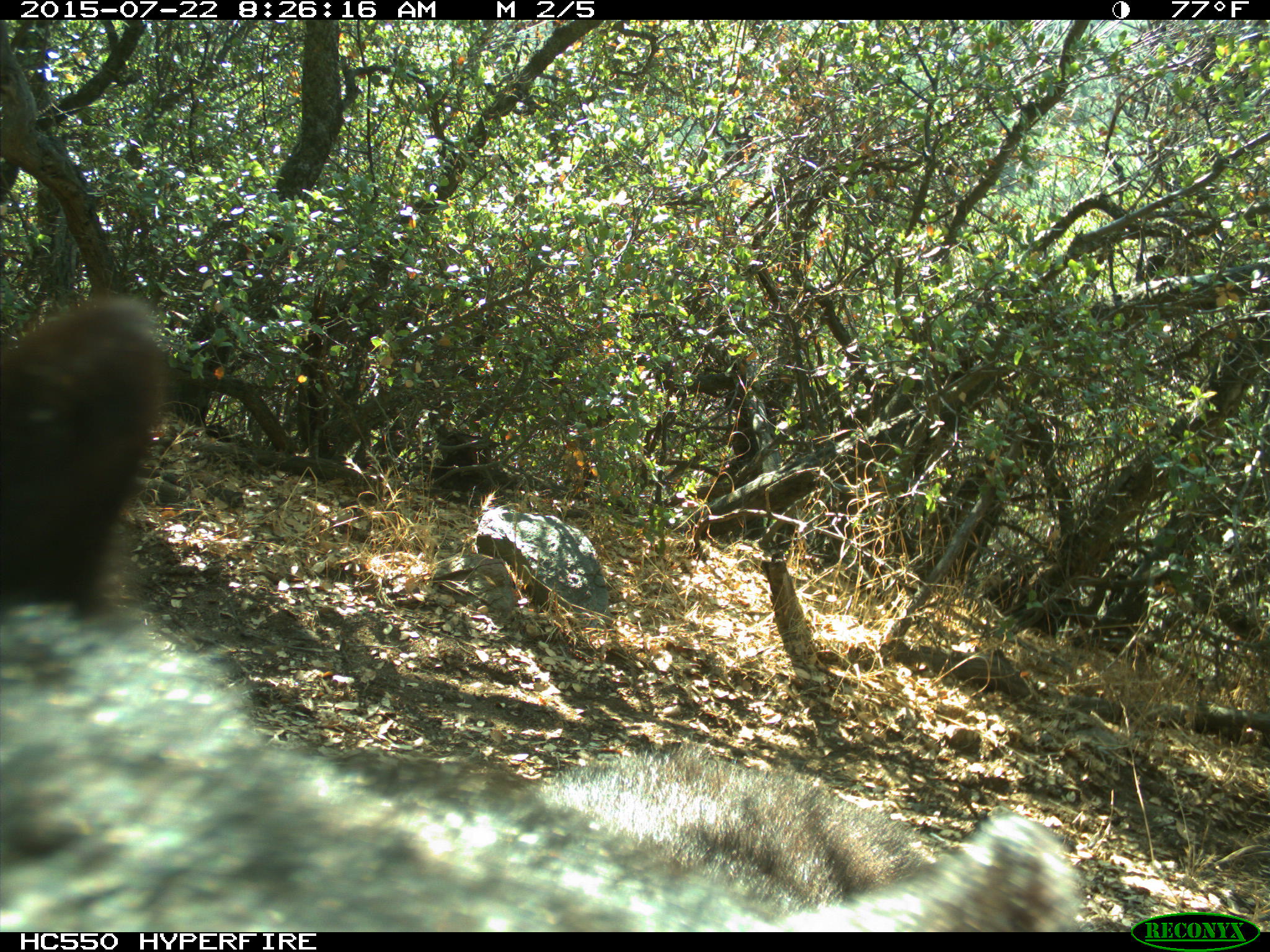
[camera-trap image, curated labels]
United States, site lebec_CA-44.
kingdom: Animalia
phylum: Chordata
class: Mammalia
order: Carnivora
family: Ursidae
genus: Ursus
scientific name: Ursus americanus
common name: american black bear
Ursus americanus (american black bear).